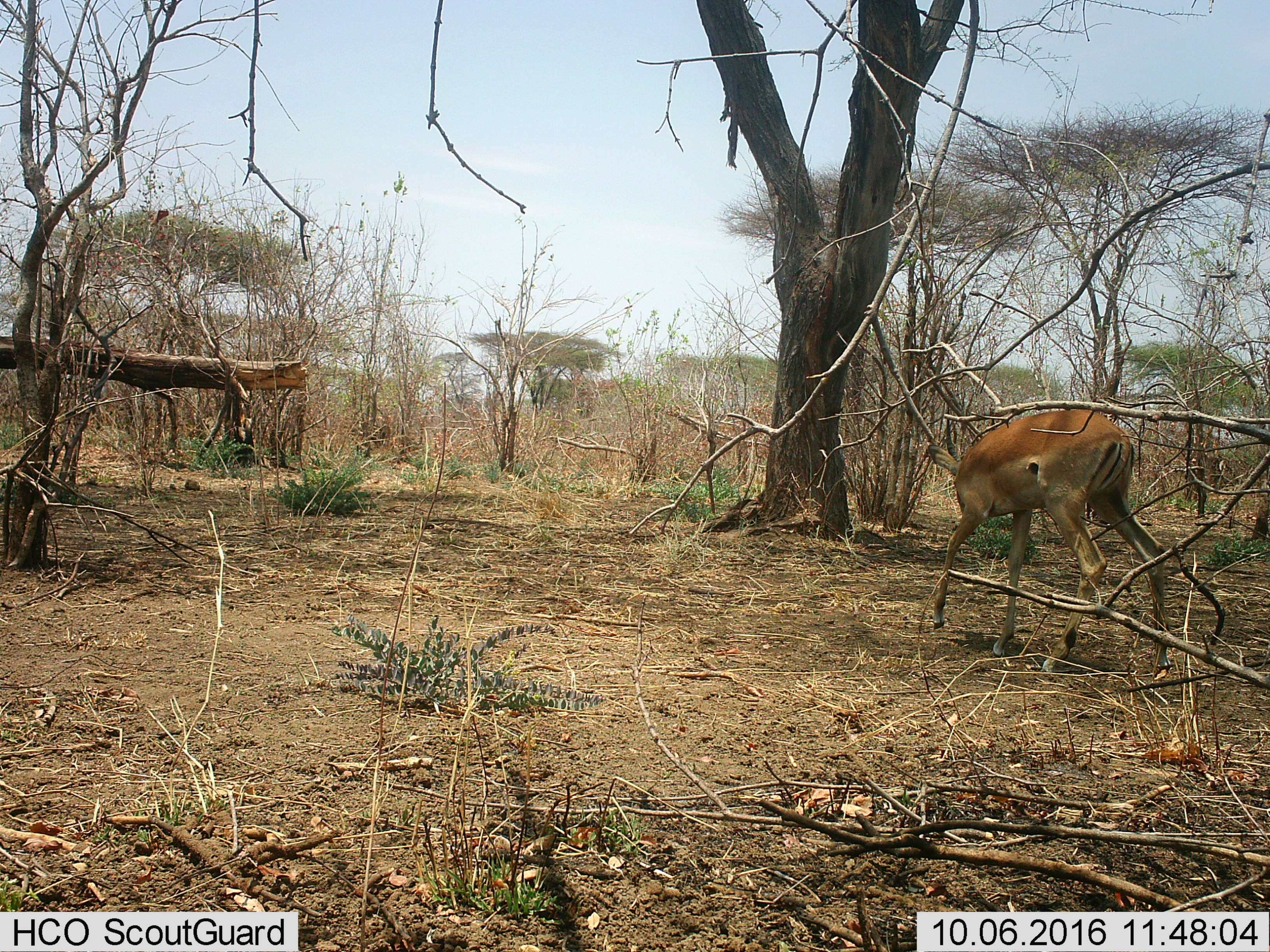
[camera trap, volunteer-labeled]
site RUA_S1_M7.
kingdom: Animalia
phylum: Chordata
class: Mammalia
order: Artiodactyla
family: Bovidae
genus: Aepyceros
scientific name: Aepyceros melampus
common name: impala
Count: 1.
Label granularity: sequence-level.